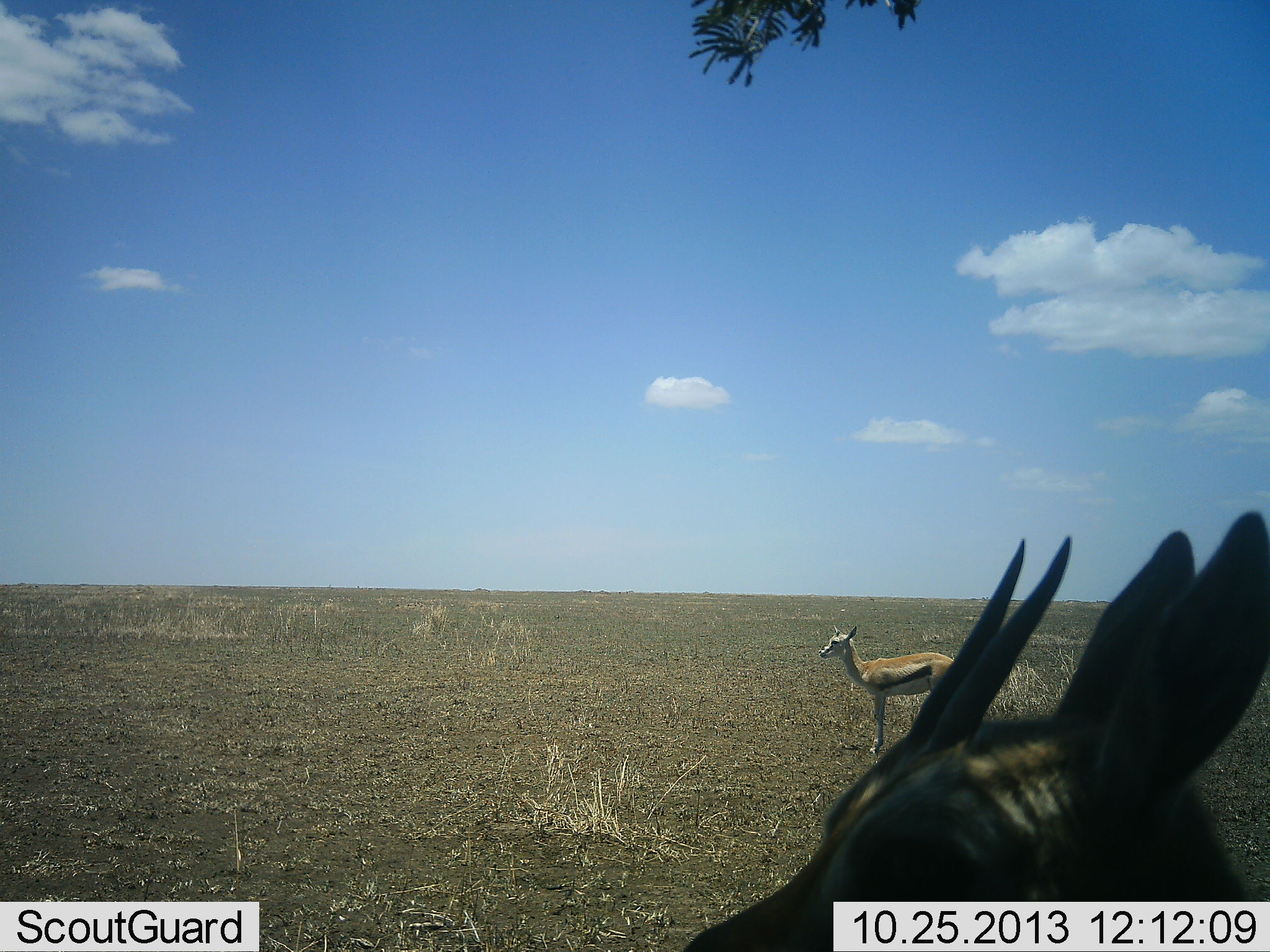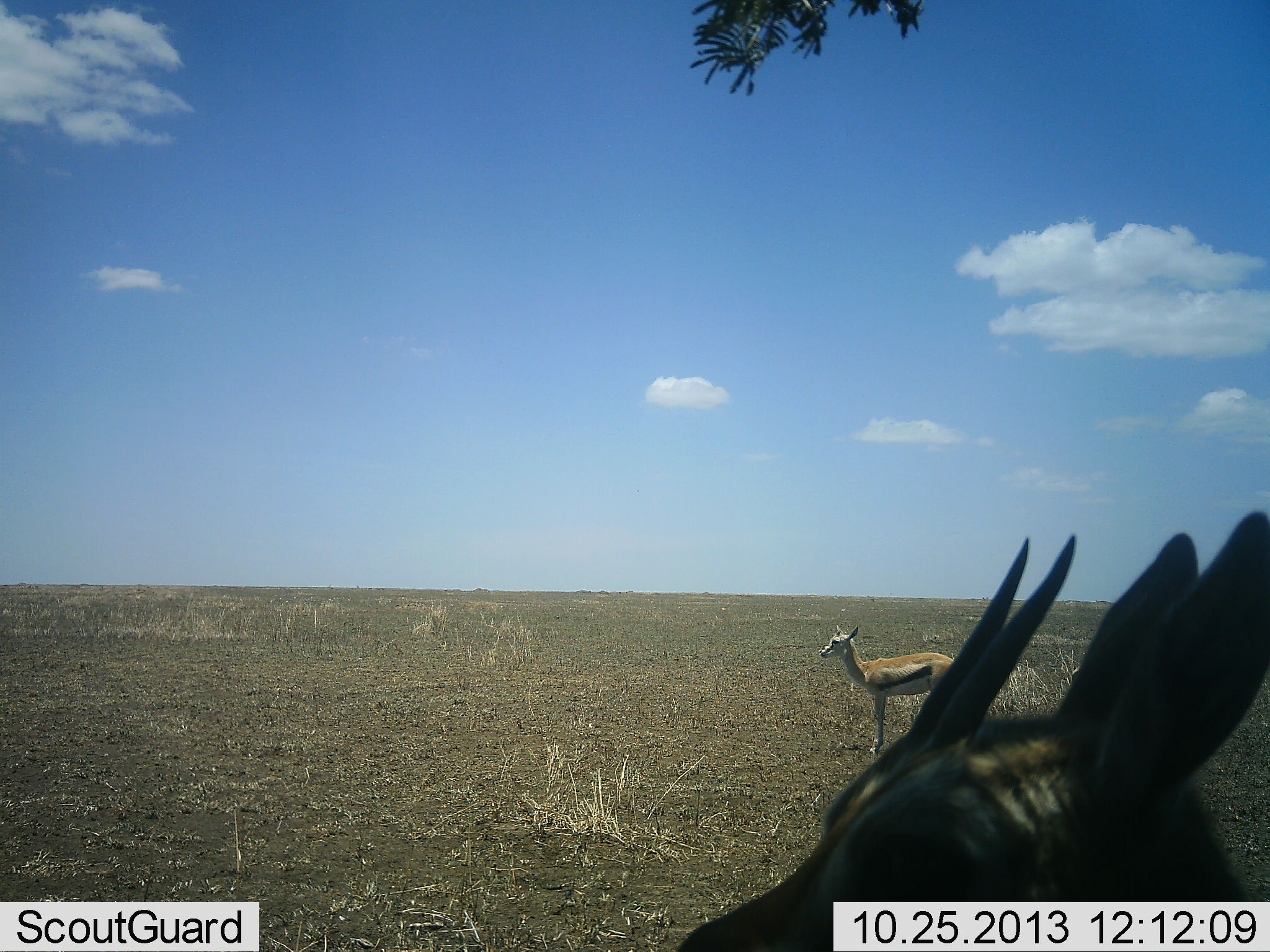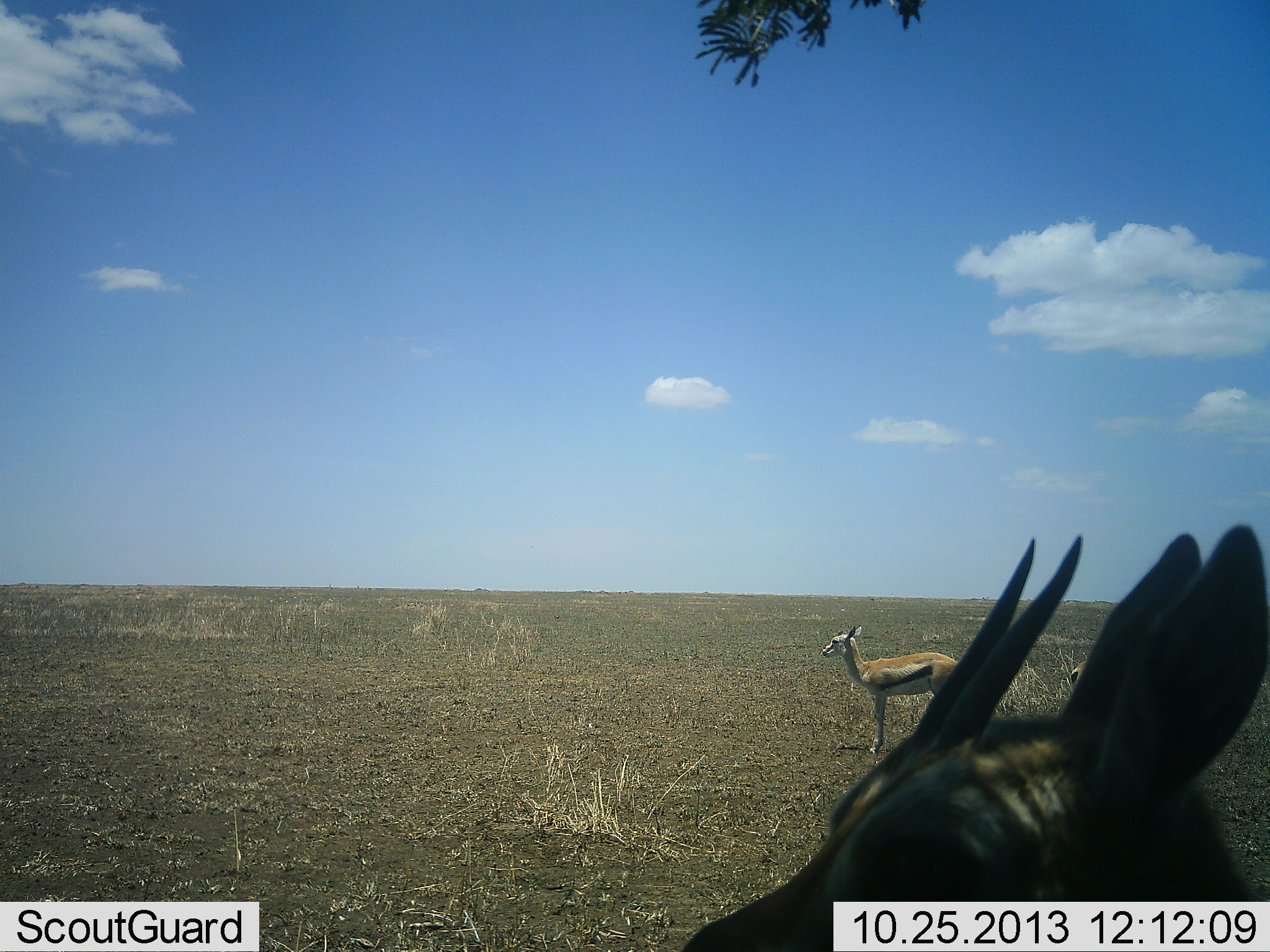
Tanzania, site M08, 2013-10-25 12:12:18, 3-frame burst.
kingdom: Animalia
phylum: Chordata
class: Mammalia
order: Artiodactyla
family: Bovidae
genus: Eudorcas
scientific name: Eudorcas thomsonii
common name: thomson's gazelle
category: gazellethomsons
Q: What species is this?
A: Gazellethomsons (thomson's gazelle) (Eudorcas thomsonii).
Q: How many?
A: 2.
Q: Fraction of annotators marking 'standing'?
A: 96%.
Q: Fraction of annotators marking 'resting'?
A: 8%.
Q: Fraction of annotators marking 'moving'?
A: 0%.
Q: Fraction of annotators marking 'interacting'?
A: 0%.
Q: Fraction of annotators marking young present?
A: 12%.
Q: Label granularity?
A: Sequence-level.